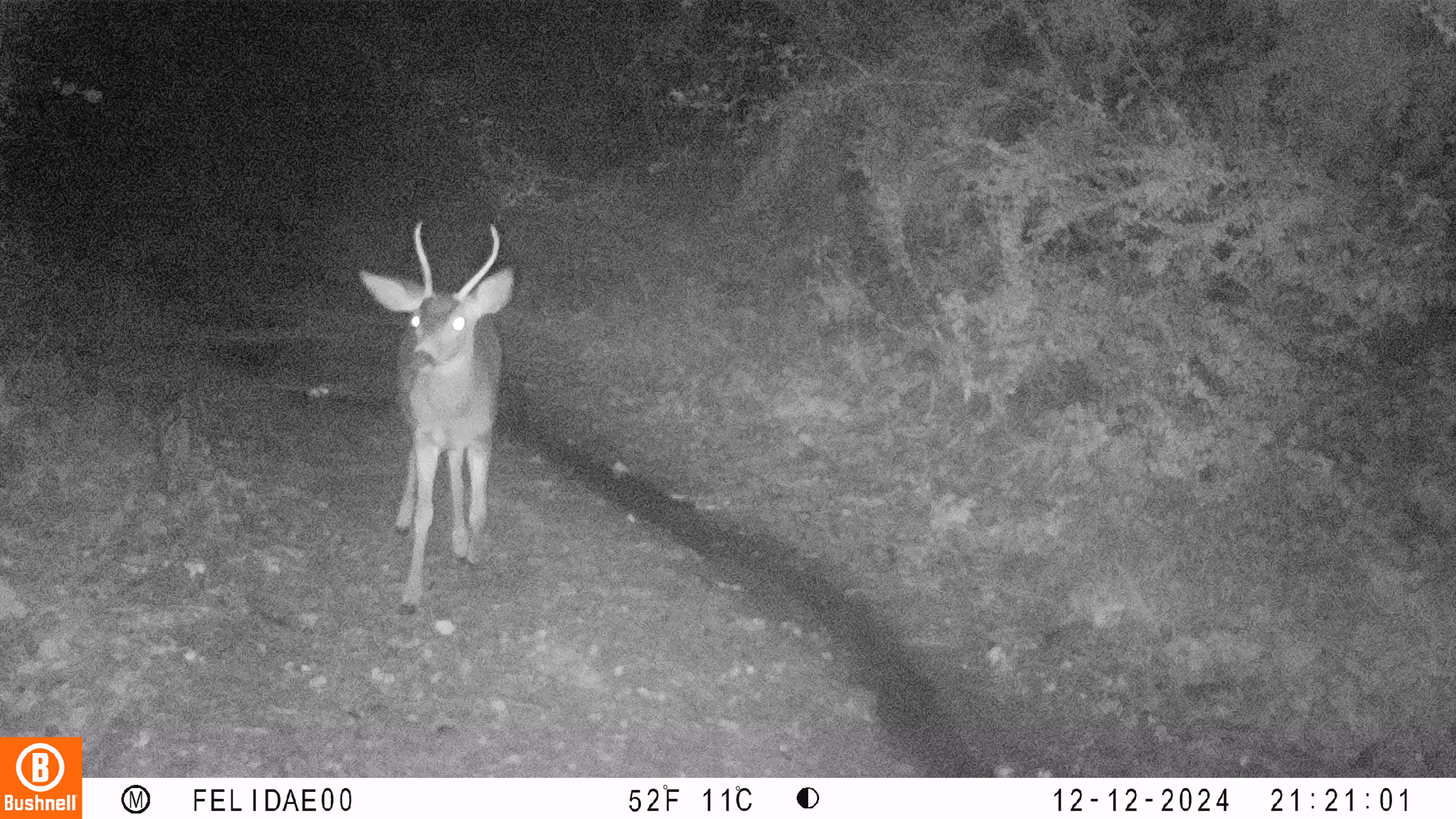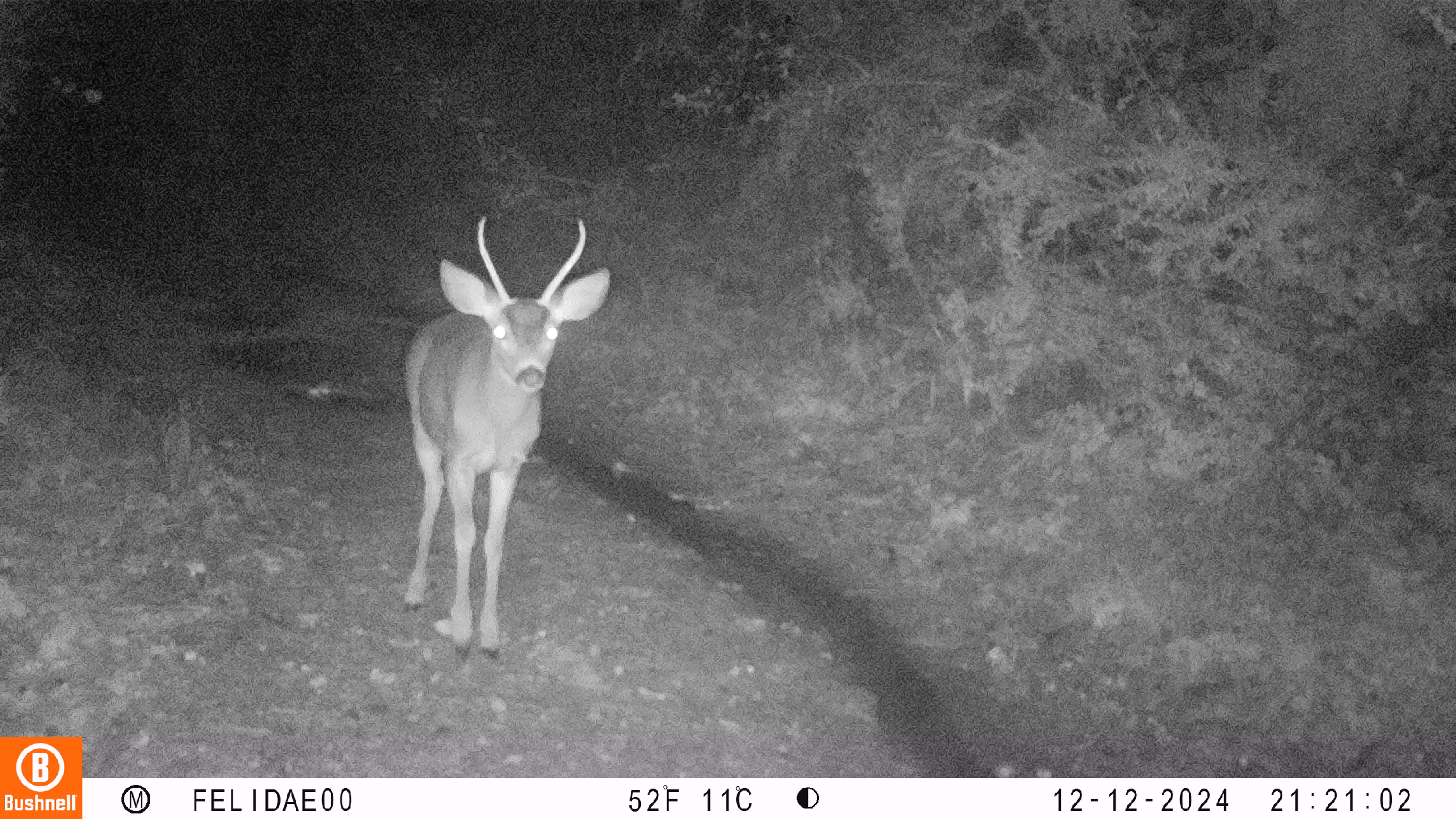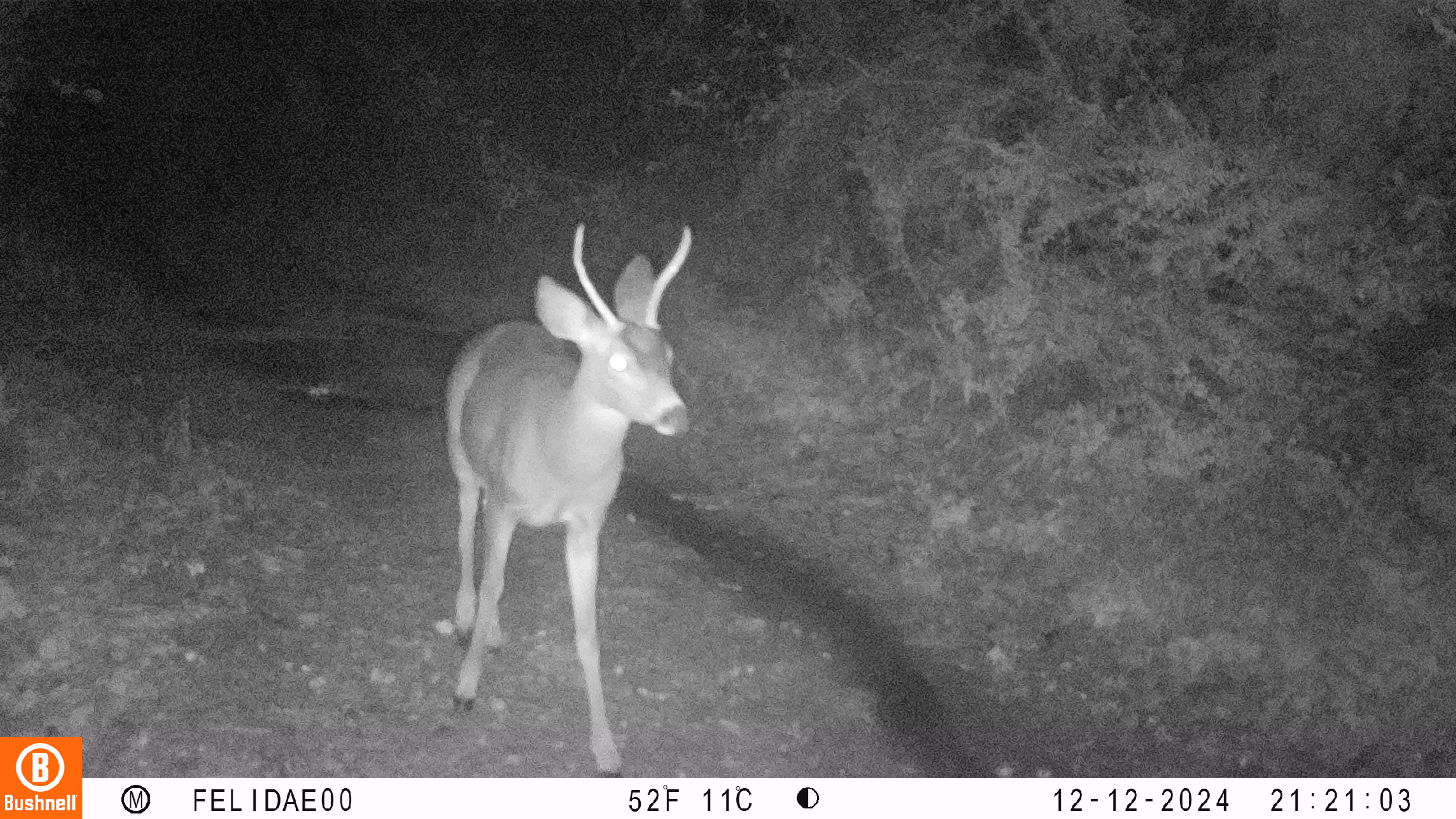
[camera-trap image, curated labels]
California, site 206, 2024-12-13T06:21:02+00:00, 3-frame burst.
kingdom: Animalia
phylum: Chordata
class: Mammalia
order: Artiodactyla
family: Cervidae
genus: Odocoileus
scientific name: Odocoileus hemionus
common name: mule deer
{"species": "mule deer (Odocoileus hemionus)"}